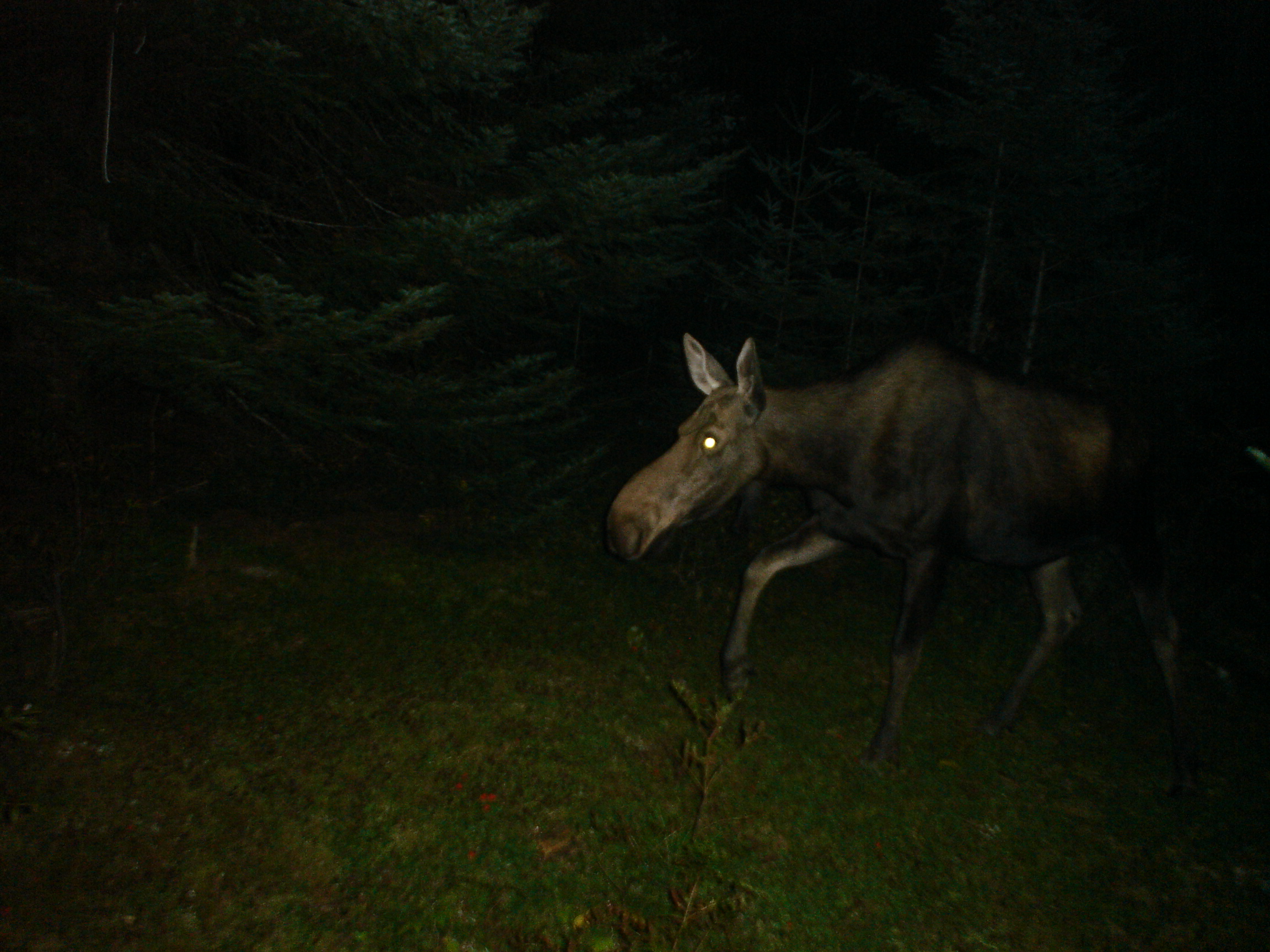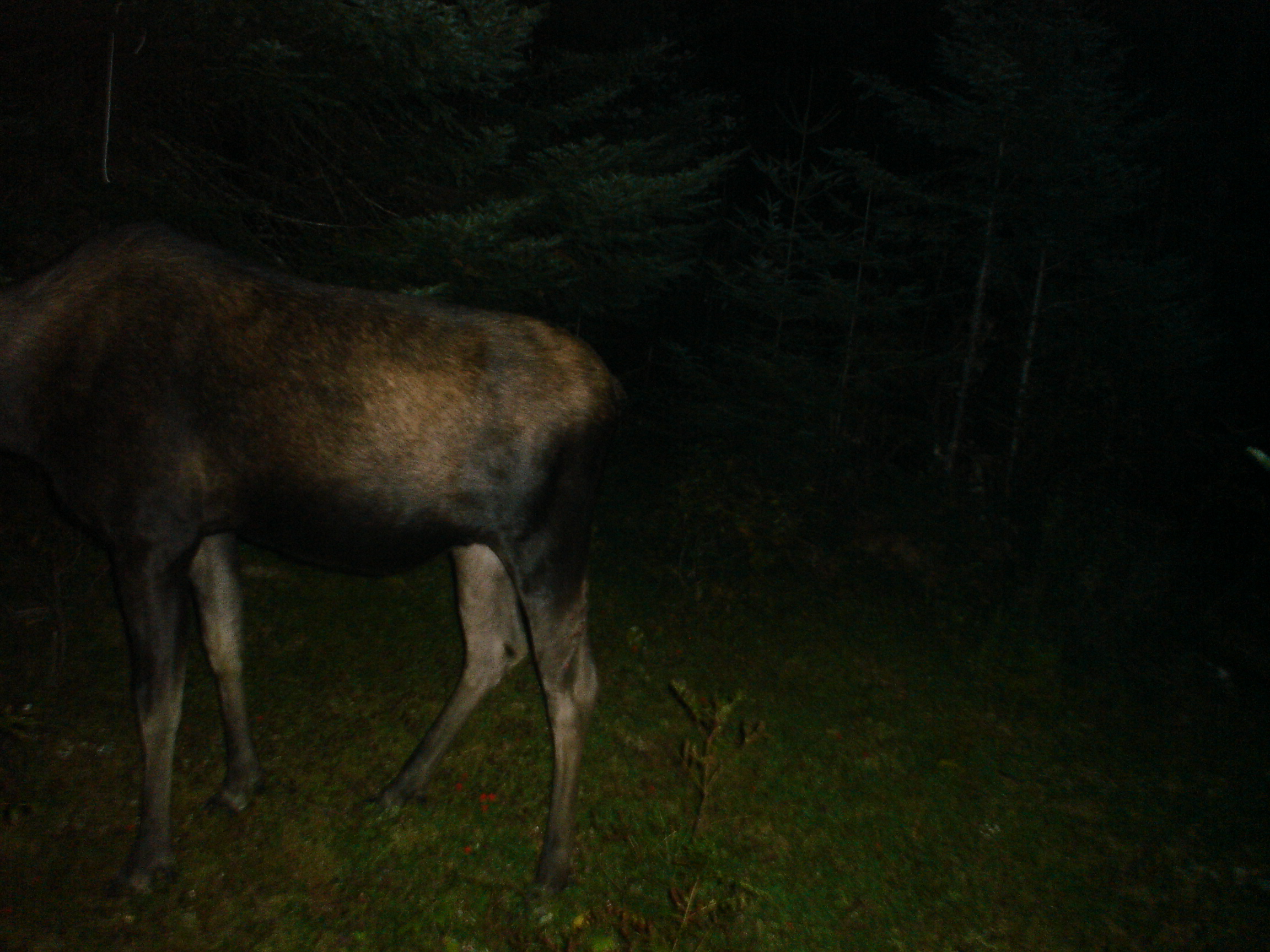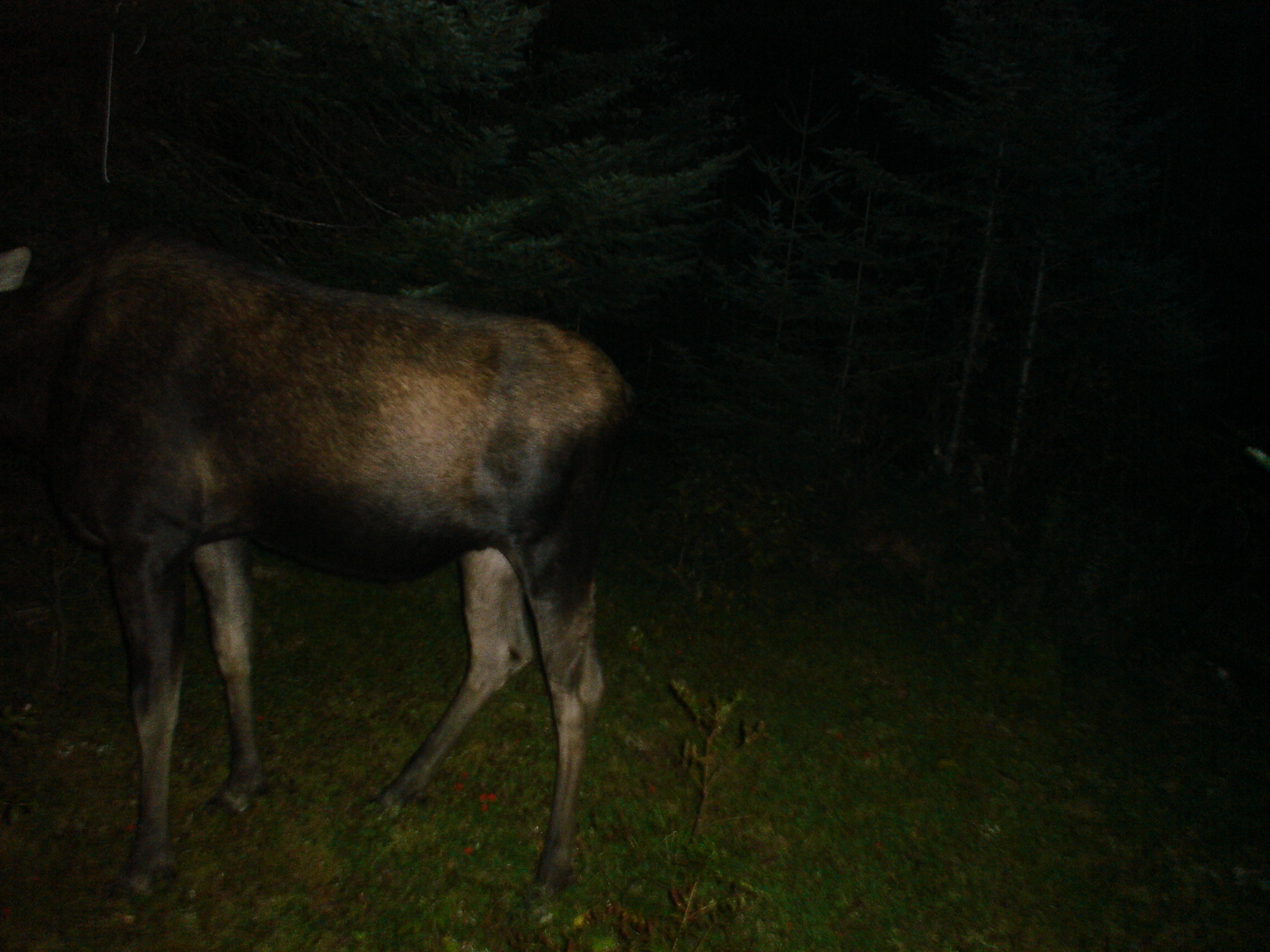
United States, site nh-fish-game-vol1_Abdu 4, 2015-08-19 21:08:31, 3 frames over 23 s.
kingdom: Animalia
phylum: Chordata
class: Mammalia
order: Artiodactyla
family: Cervidae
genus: Alces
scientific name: Alces alces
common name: moose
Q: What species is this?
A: Moose (Alces alces).